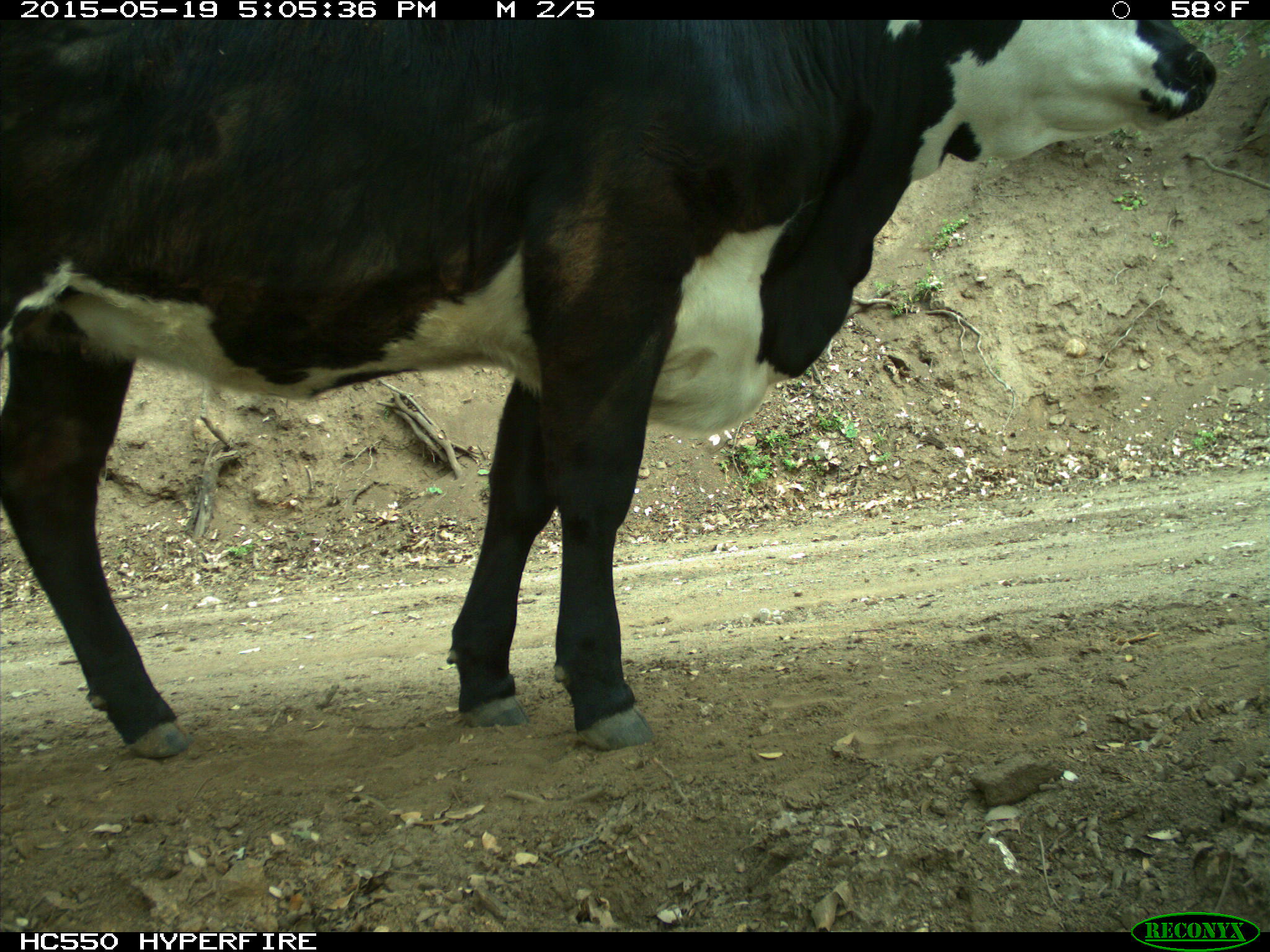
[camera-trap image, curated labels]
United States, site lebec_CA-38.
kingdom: Animalia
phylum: Chordata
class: Mammalia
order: Artiodactyla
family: Bovidae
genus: Bos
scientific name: Bos taurus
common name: domestic cow